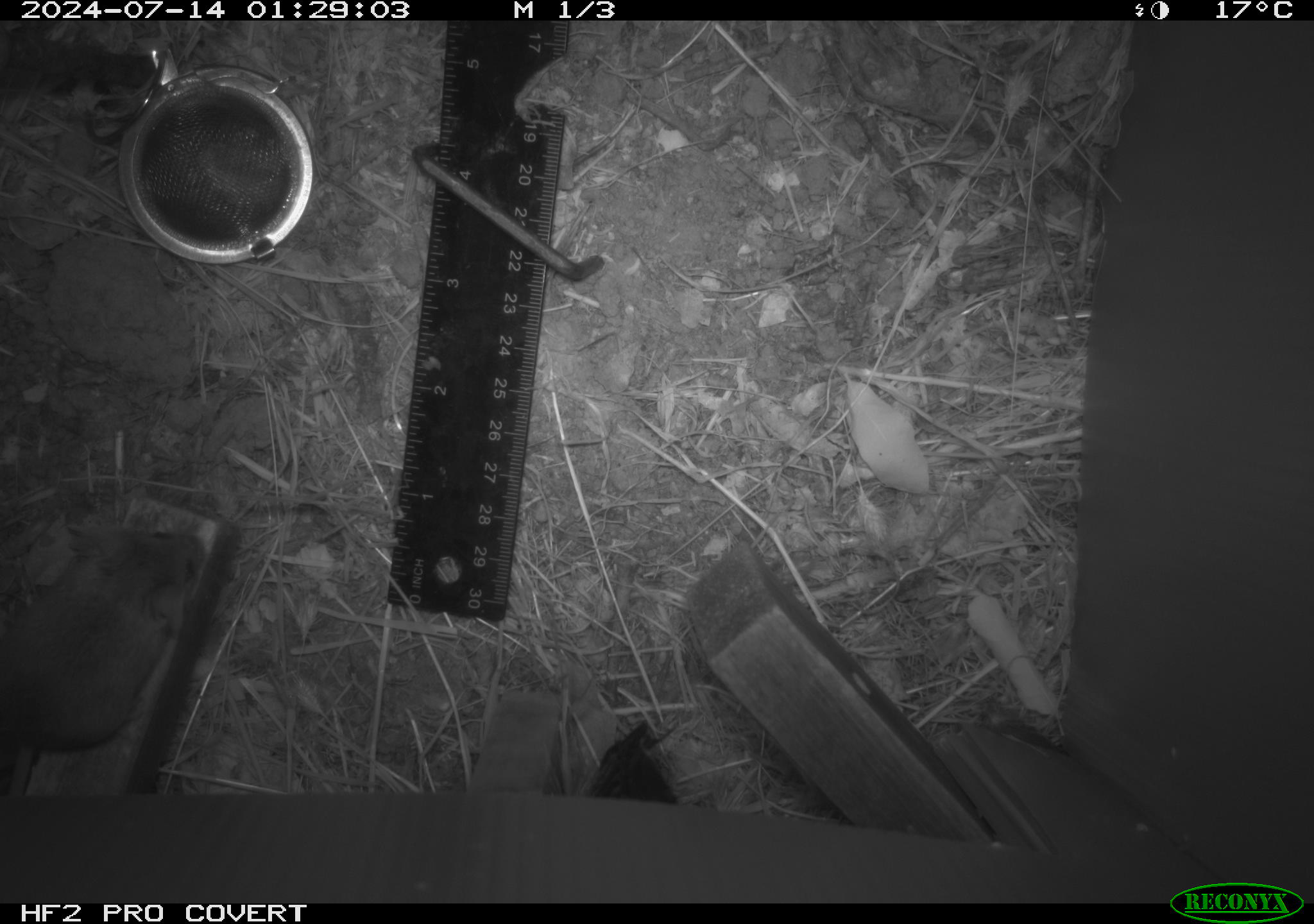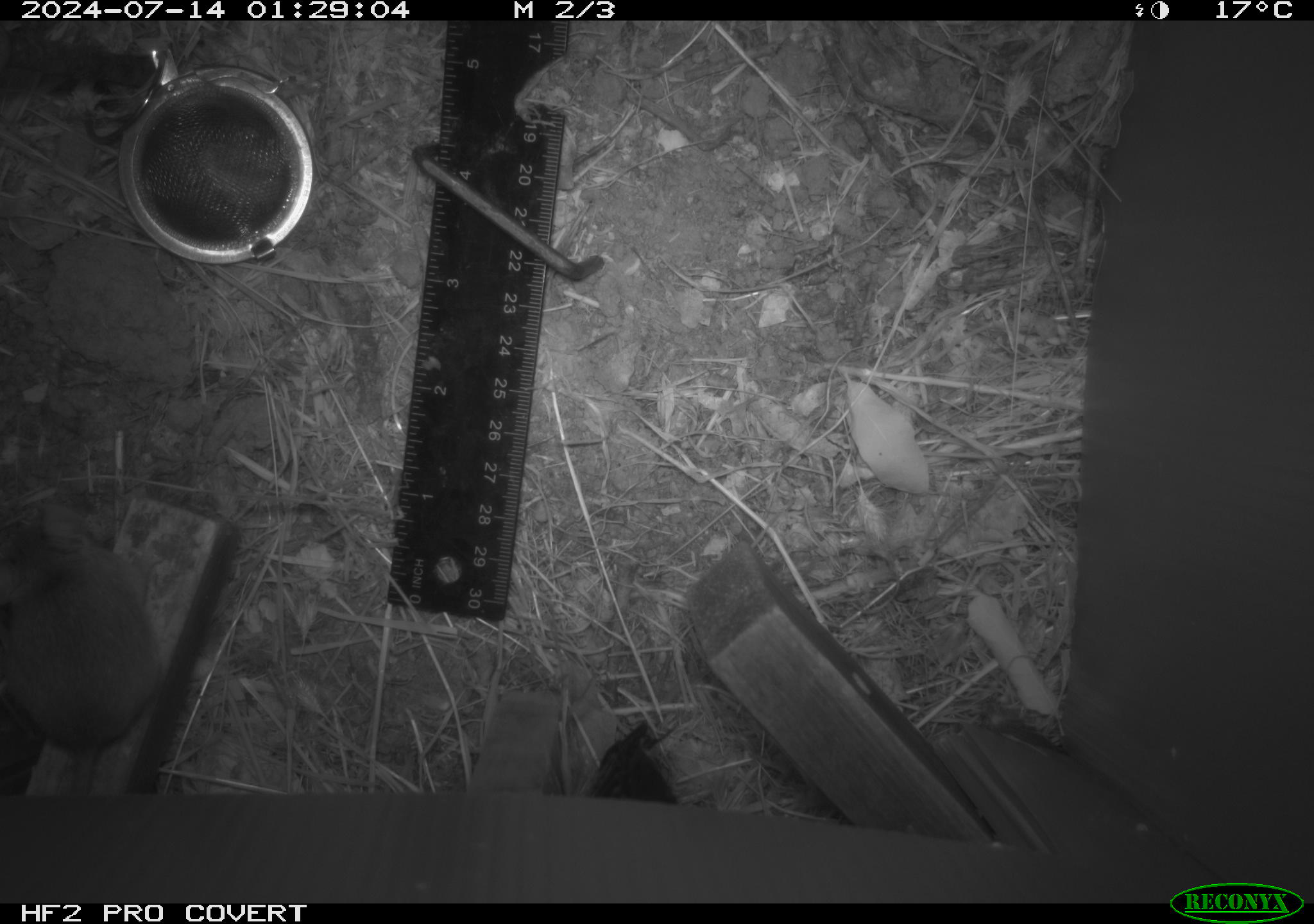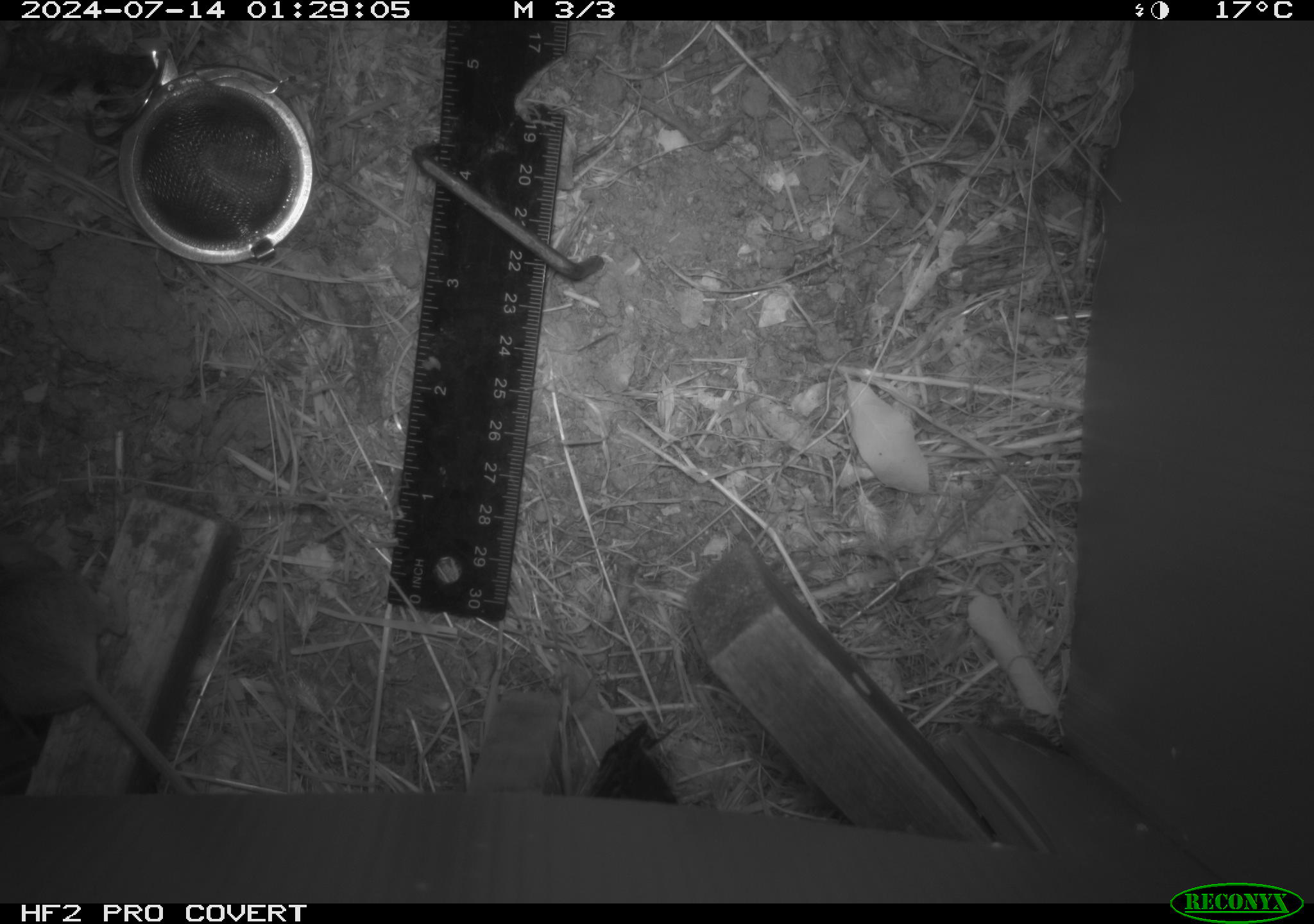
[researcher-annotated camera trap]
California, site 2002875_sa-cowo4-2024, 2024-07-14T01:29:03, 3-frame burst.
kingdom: Animalia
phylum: Chordata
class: Mammalia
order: Rodentia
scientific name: Rodentia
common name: mouse species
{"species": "mouse species (Rodentia)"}